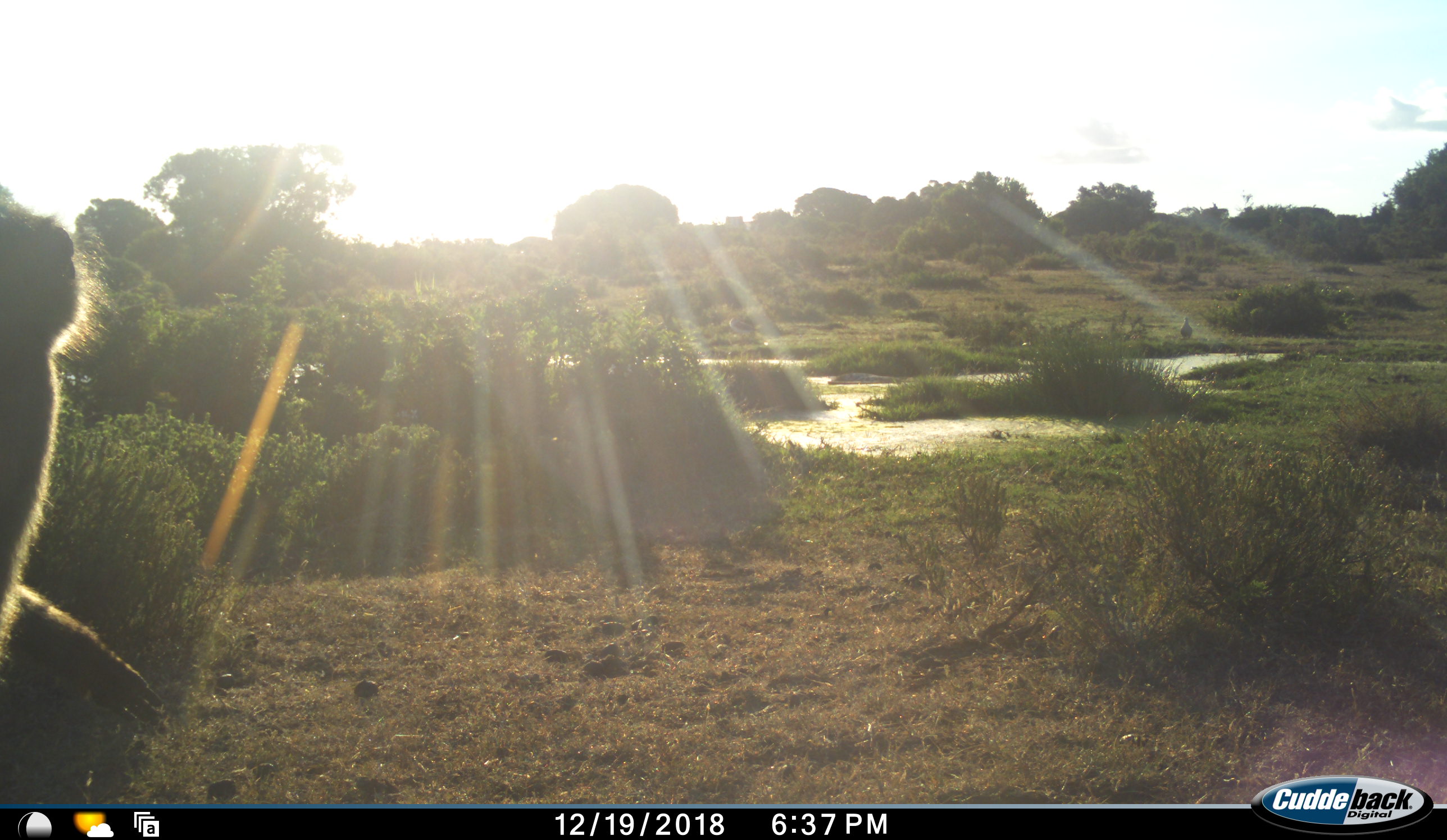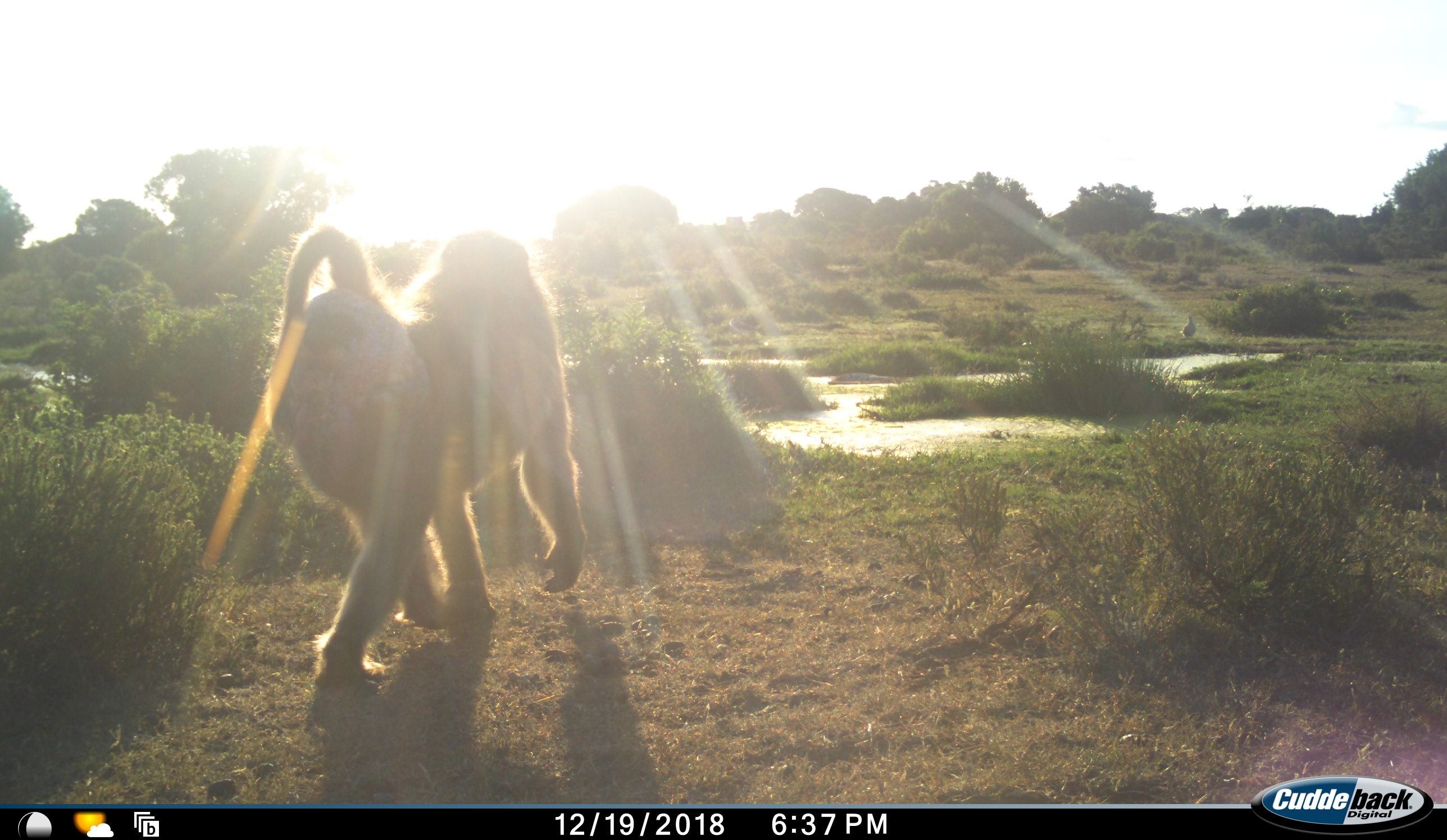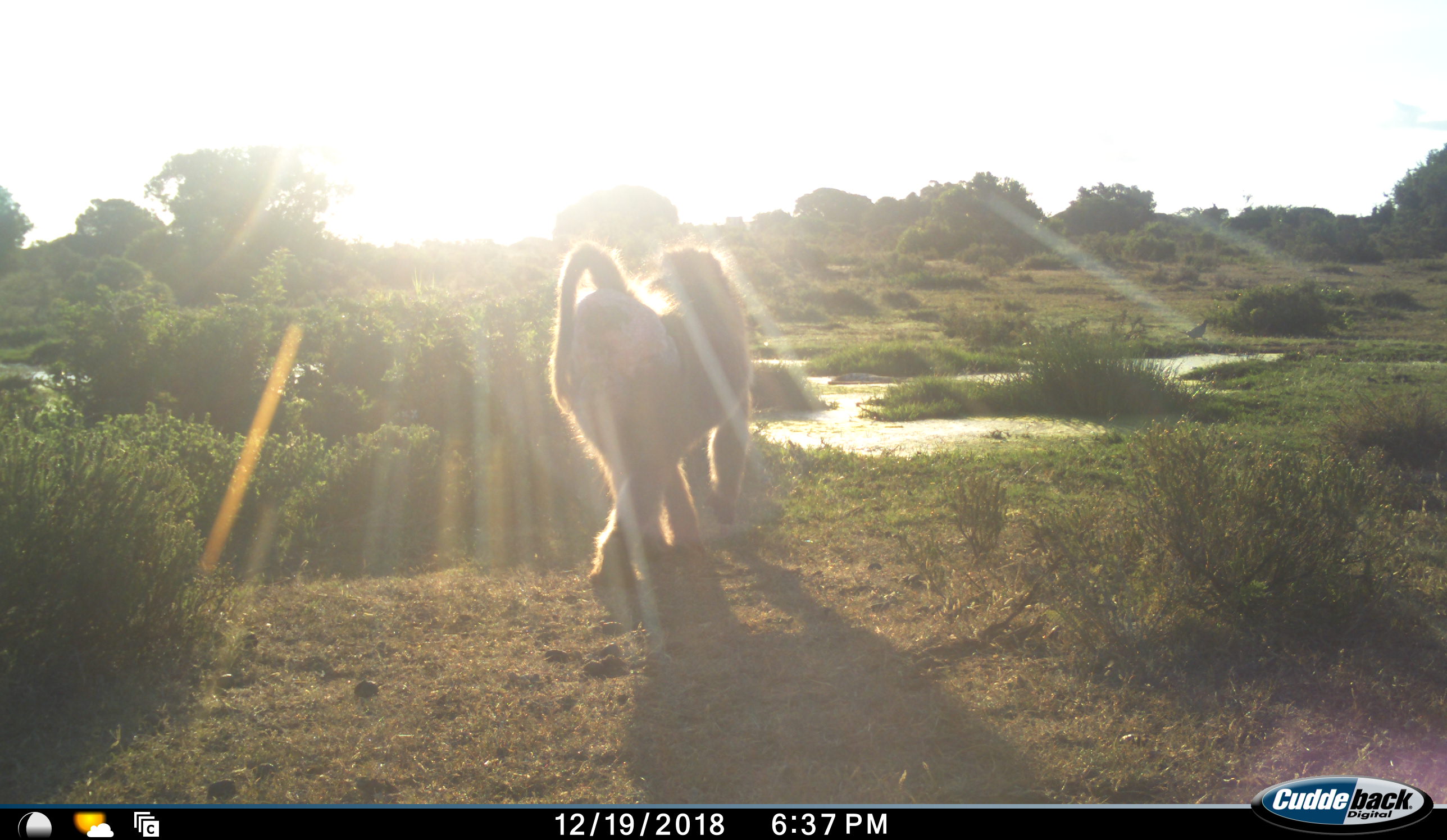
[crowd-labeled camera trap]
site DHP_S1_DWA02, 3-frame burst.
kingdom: Animalia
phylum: Chordata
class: Mammalia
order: Primates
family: Cercopithecidae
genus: Papio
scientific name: Papio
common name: baboon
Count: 1.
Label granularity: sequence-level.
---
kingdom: Animalia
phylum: Chordata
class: Aves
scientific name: Aves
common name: bird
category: birdother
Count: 1.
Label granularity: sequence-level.